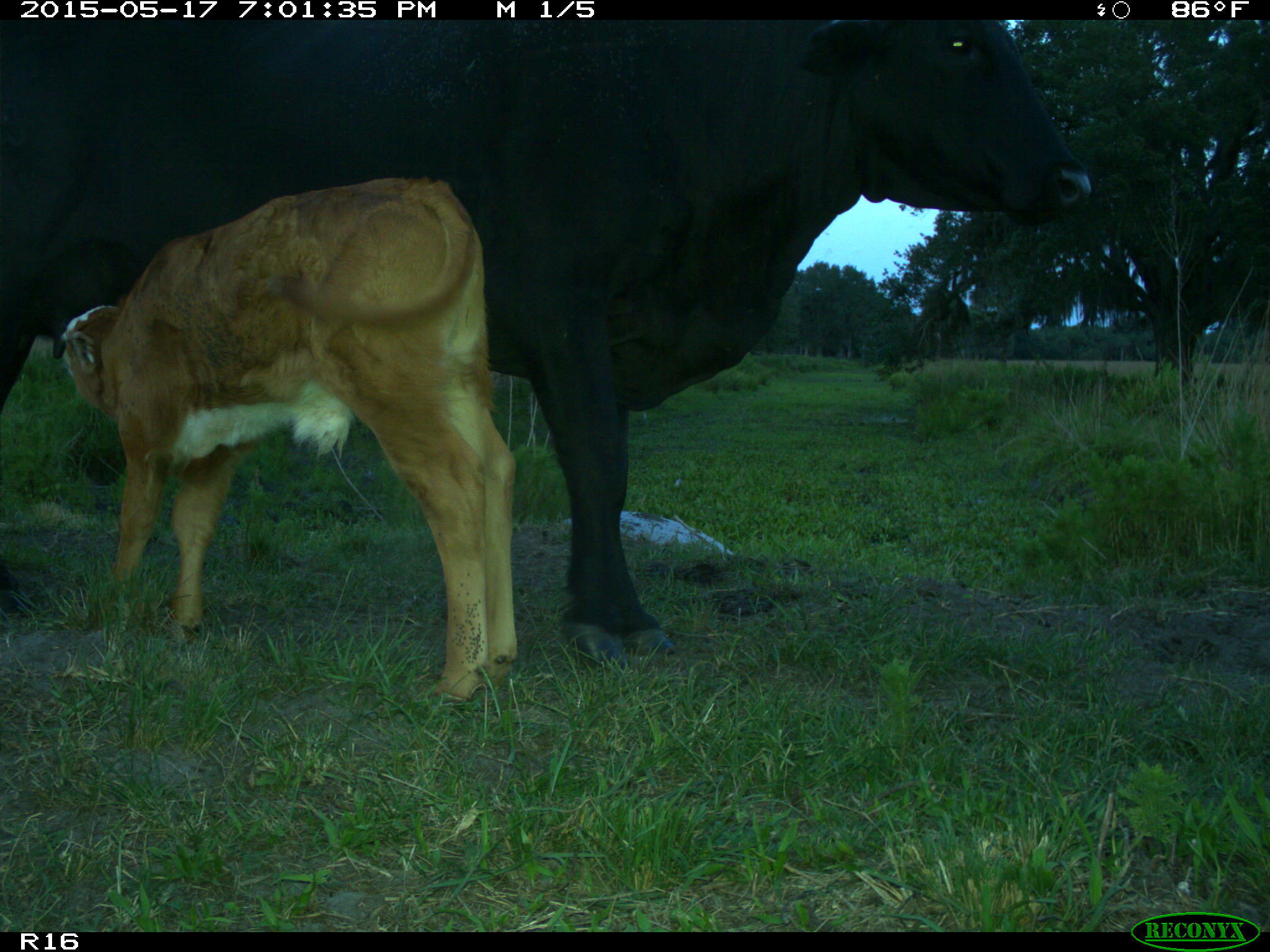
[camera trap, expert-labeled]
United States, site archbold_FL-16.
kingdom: Animalia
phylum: Chordata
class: Mammalia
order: Artiodactyla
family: Bovidae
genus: Bos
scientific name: Bos taurus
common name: domestic cow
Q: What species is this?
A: Bos taurus (domestic cow).